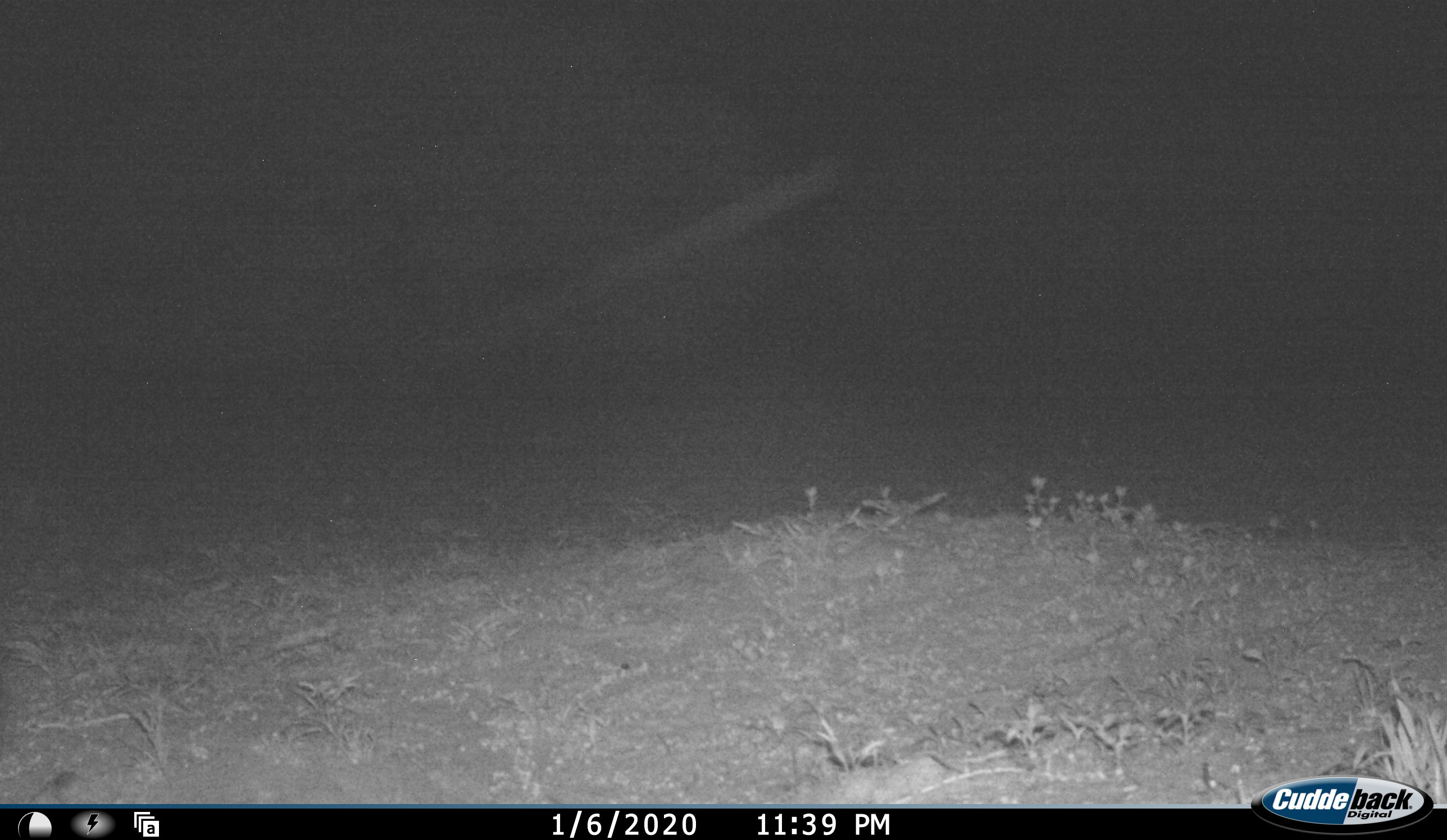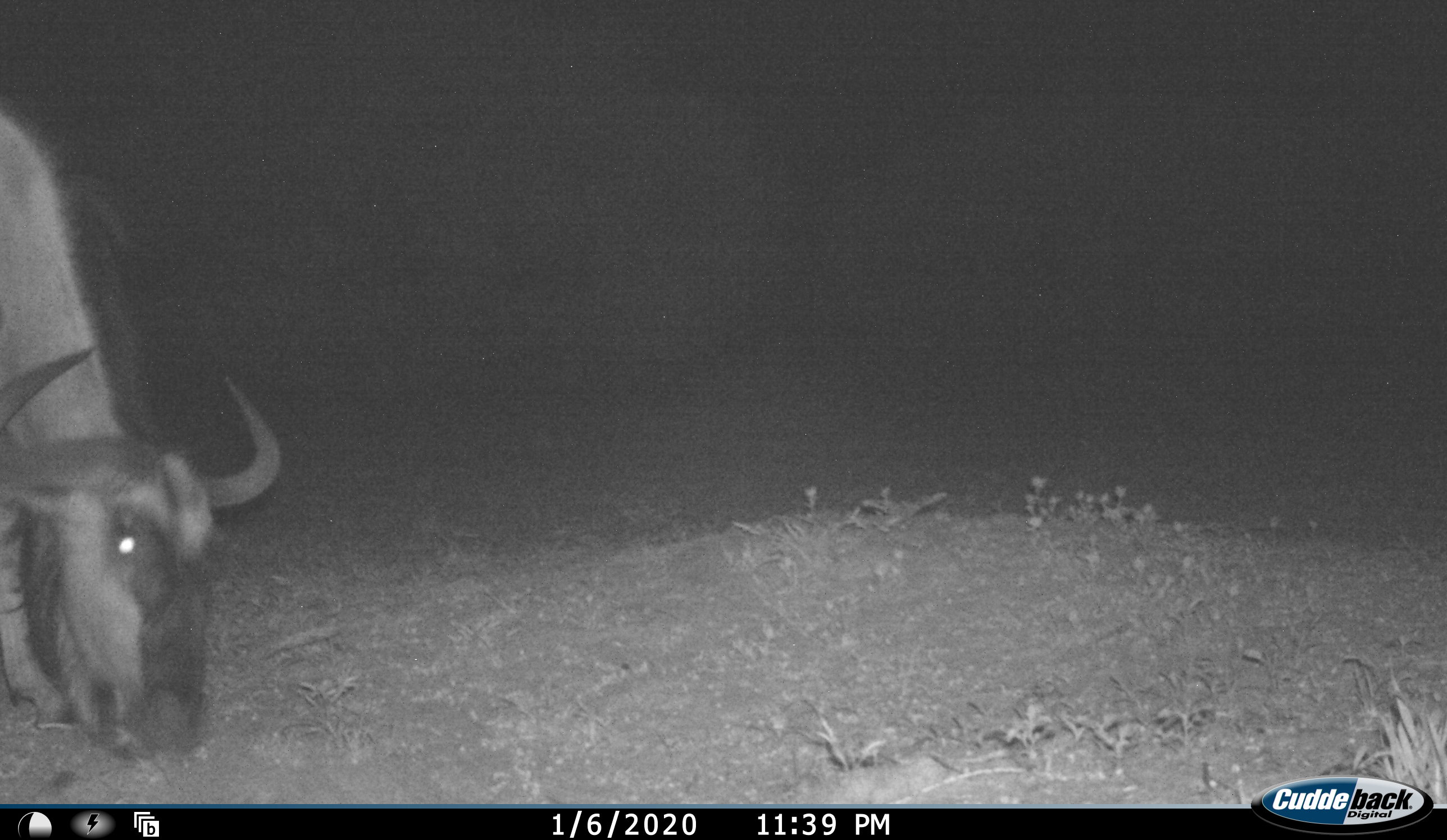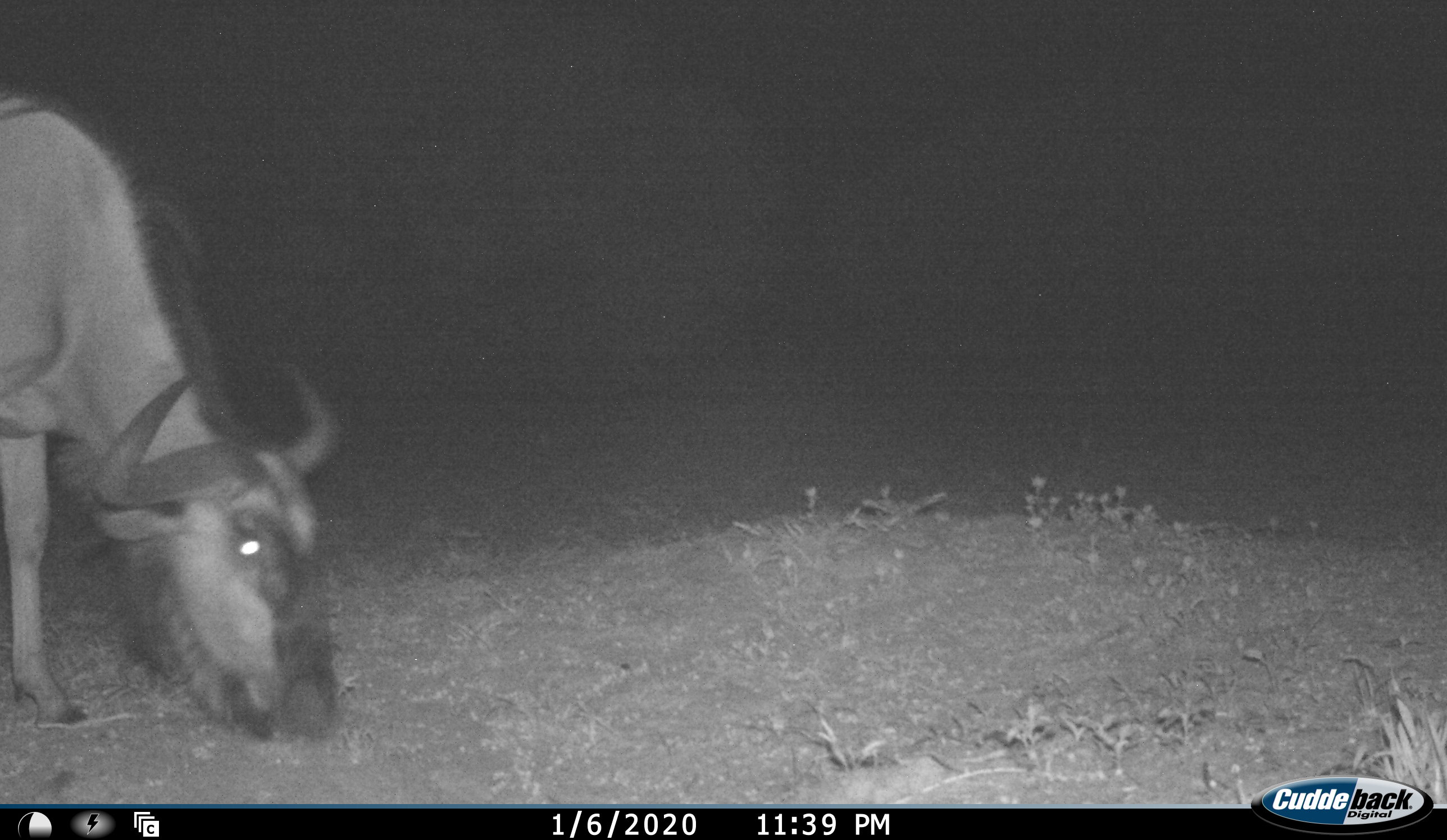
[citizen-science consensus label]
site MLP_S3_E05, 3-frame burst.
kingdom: Animalia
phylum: Chordata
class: Mammalia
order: Artiodactyla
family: Bovidae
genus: Connochaetes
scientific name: Connochaetes taurinus taurinus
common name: blue wildebeest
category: wildebeestblue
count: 1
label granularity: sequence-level